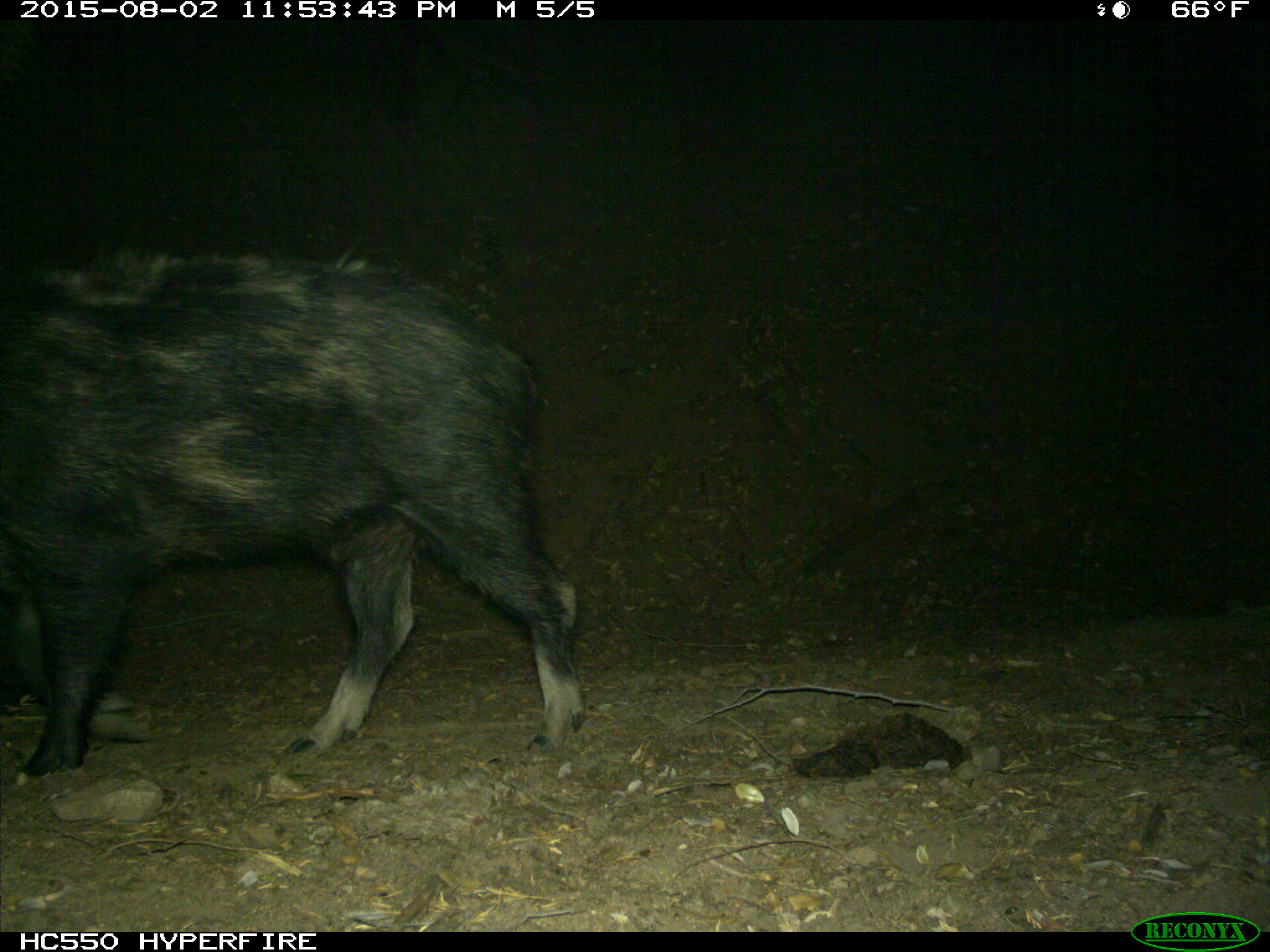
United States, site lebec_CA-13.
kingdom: Animalia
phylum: Chordata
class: Mammalia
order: Artiodactyla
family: Suidae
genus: Sus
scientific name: Sus scrofa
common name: wild boar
Sus scrofa (wild boar).